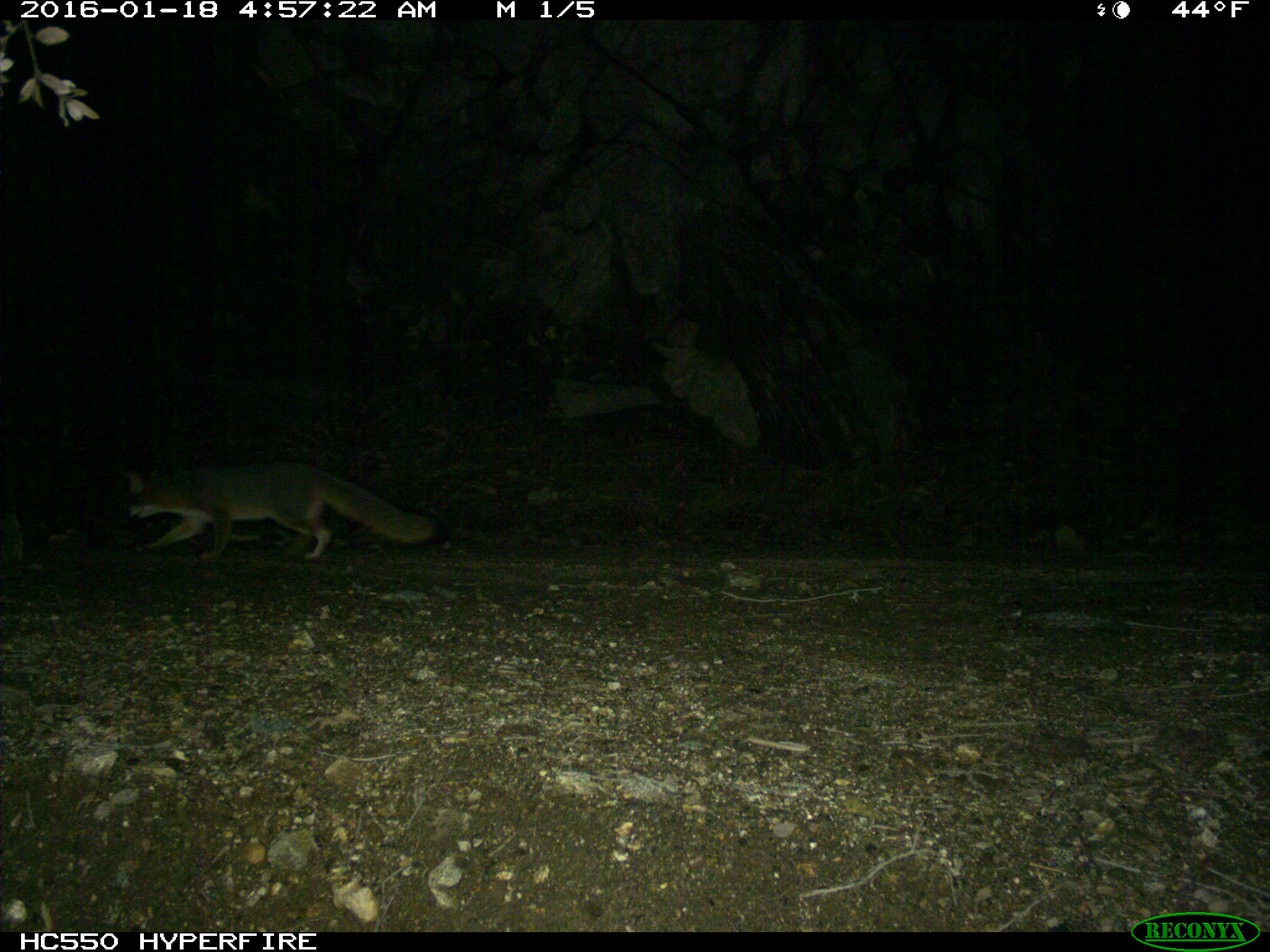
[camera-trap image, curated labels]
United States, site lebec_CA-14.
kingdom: Animalia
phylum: Chordata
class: Mammalia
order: Carnivora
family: Canidae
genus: Urocyon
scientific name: Urocyon cinereoargenteus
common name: gray fox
Urocyon cinereoargenteus (gray fox).